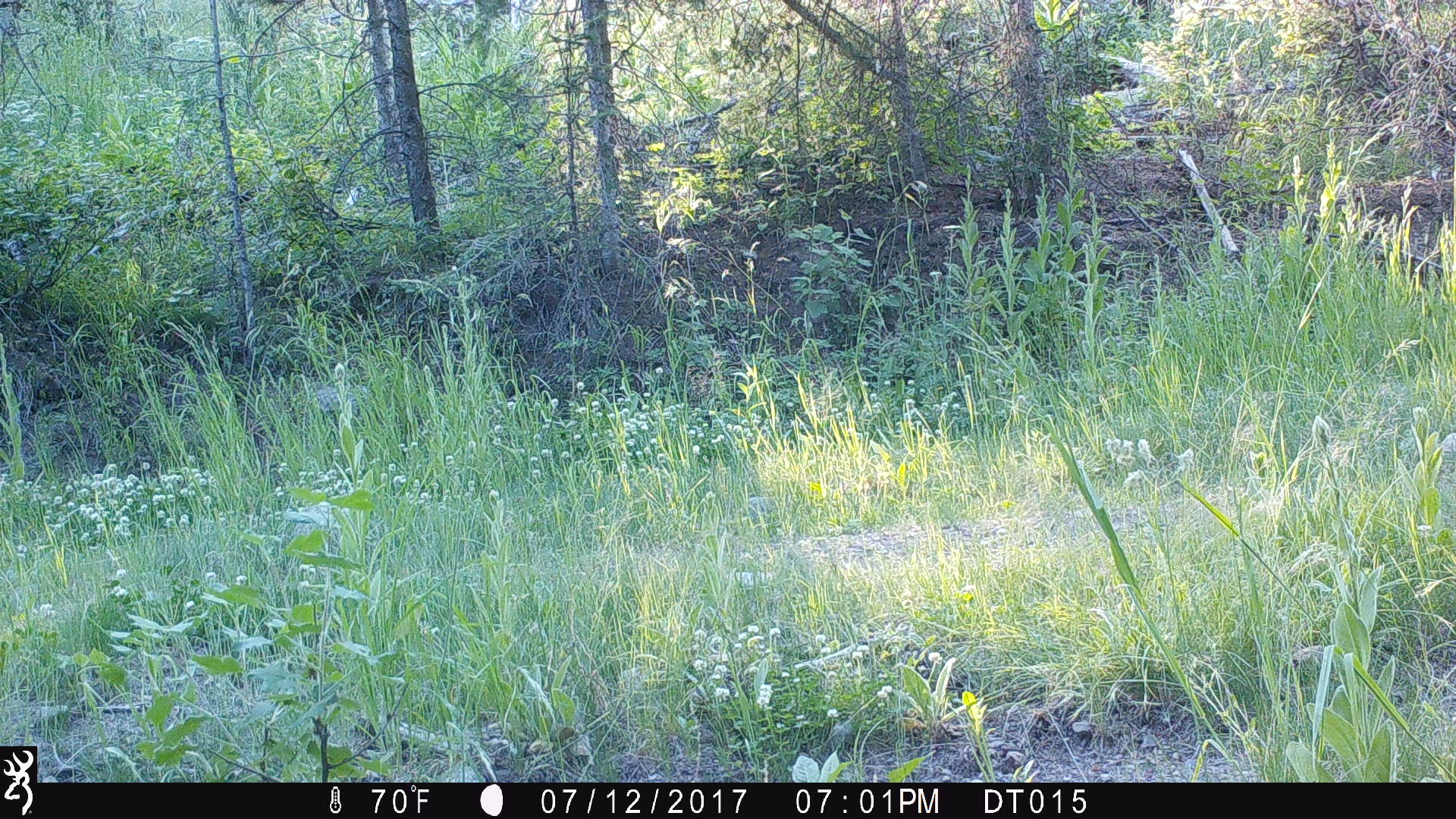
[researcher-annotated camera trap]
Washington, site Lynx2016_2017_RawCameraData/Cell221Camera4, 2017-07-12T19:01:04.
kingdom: Animalia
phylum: Chordata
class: Mammalia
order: Carnivora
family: Canidae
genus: Canis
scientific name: Canis latrans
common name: coyote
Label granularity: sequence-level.